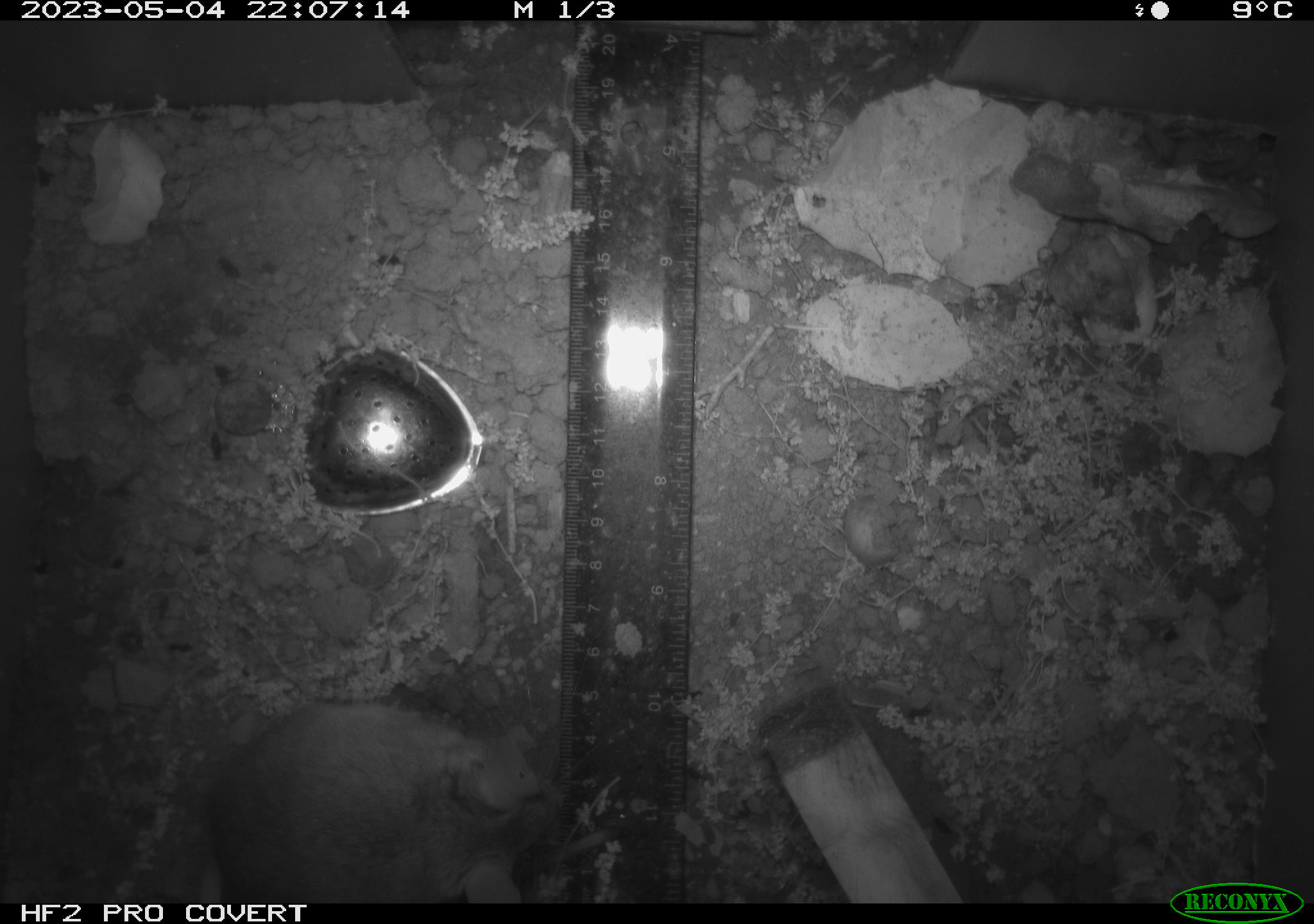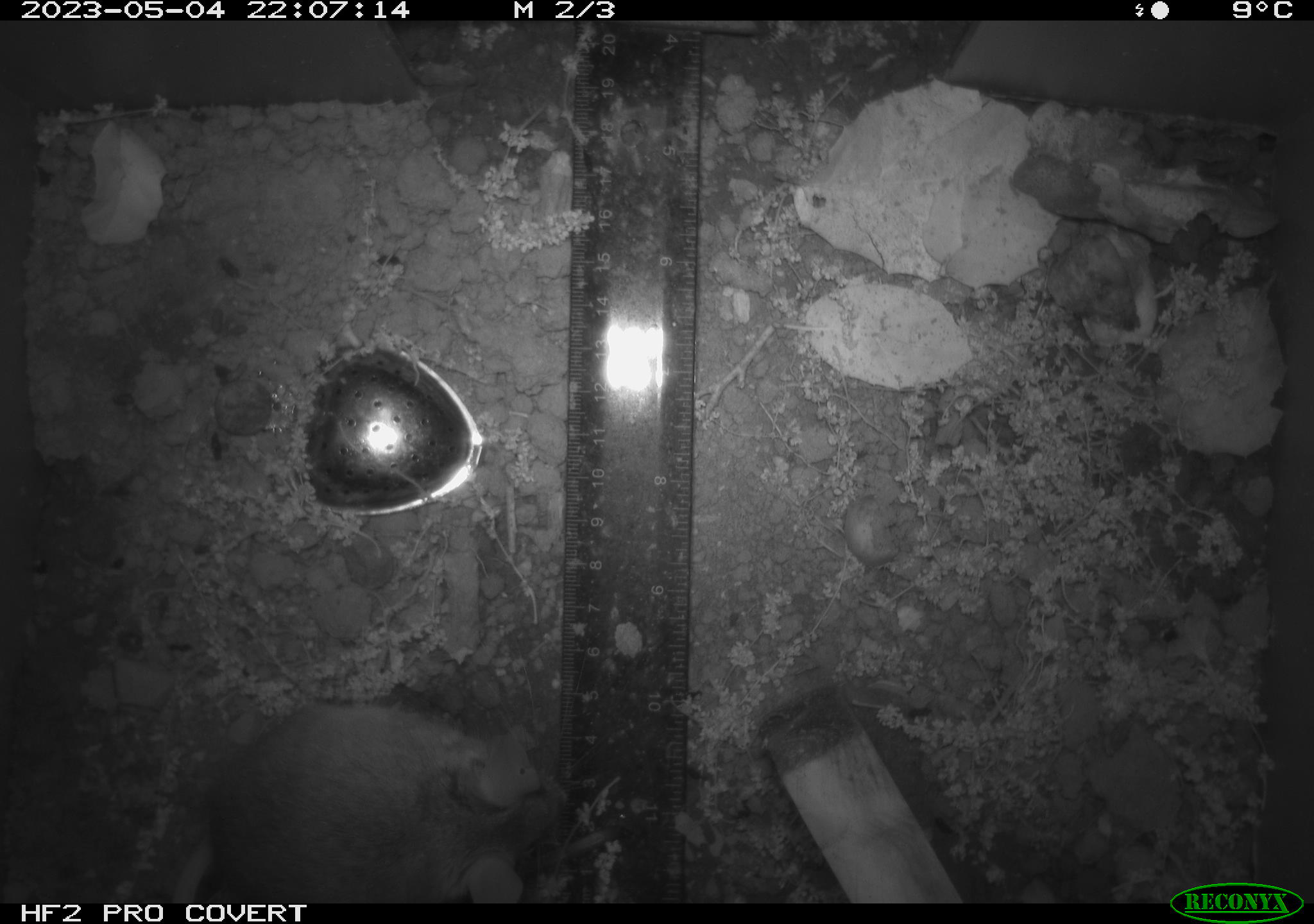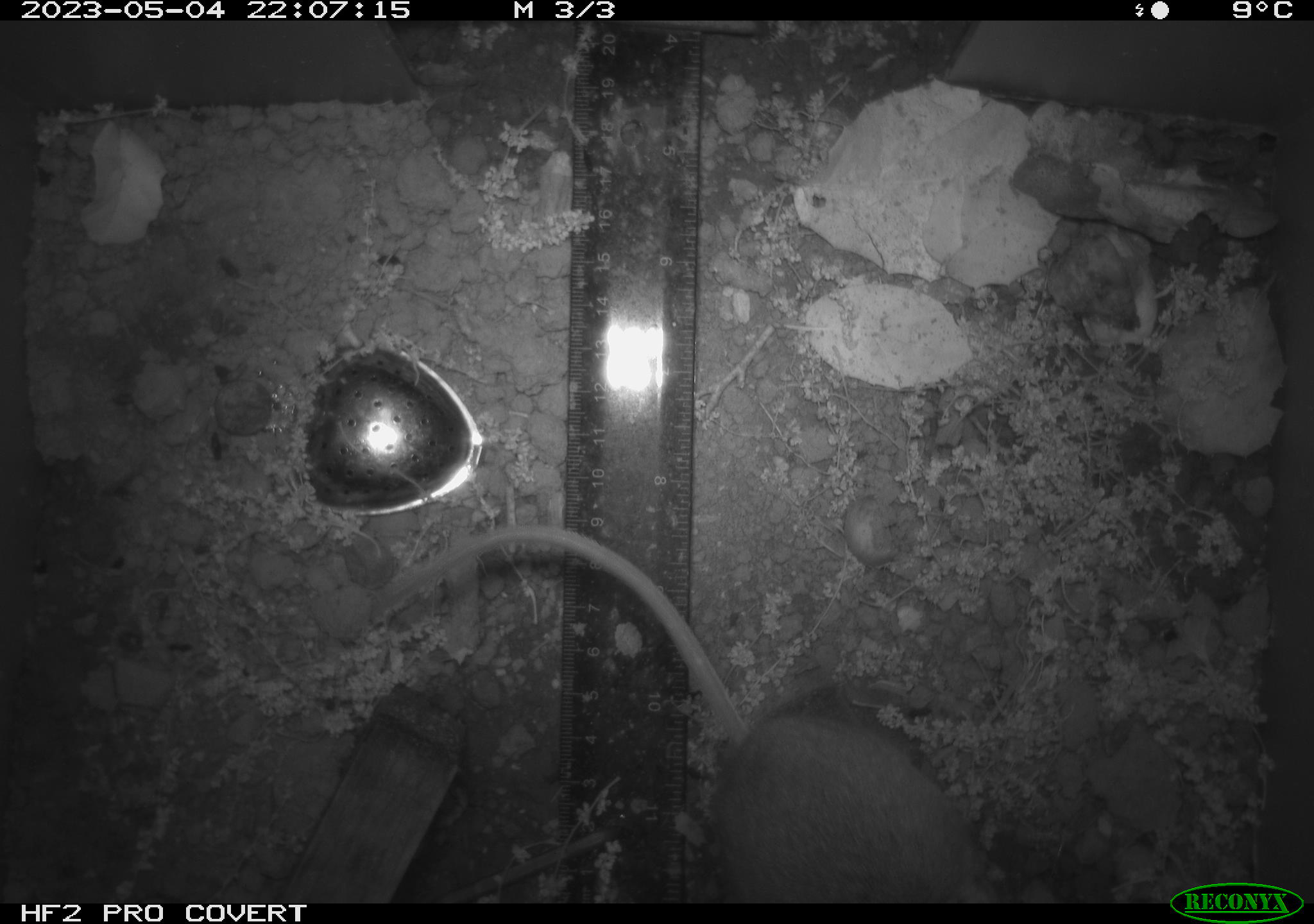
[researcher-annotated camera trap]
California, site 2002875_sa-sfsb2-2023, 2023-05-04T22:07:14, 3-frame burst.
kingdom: Animalia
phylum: Chordata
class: Mammalia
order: Rodentia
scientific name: Rodentia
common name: mouse species